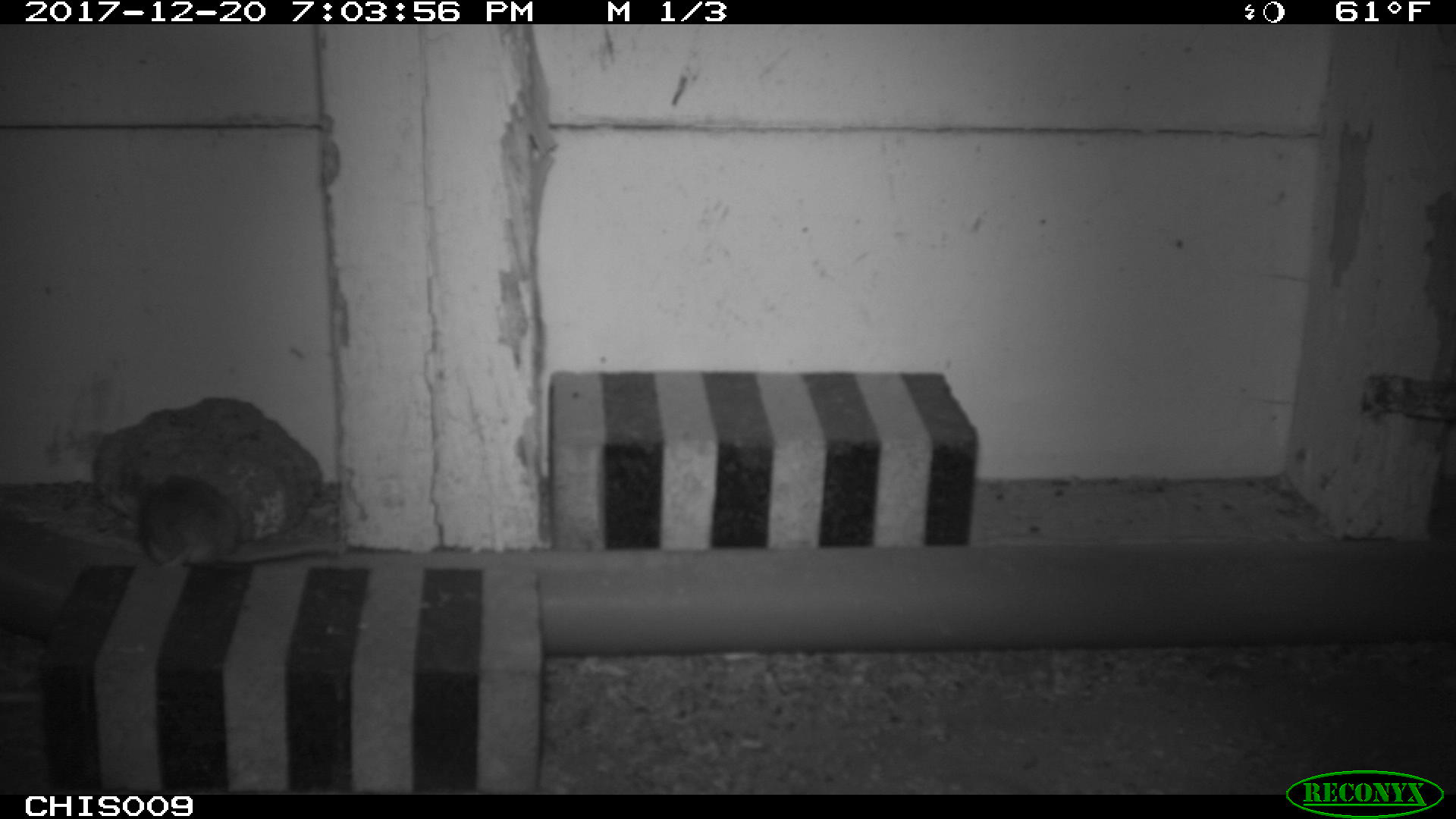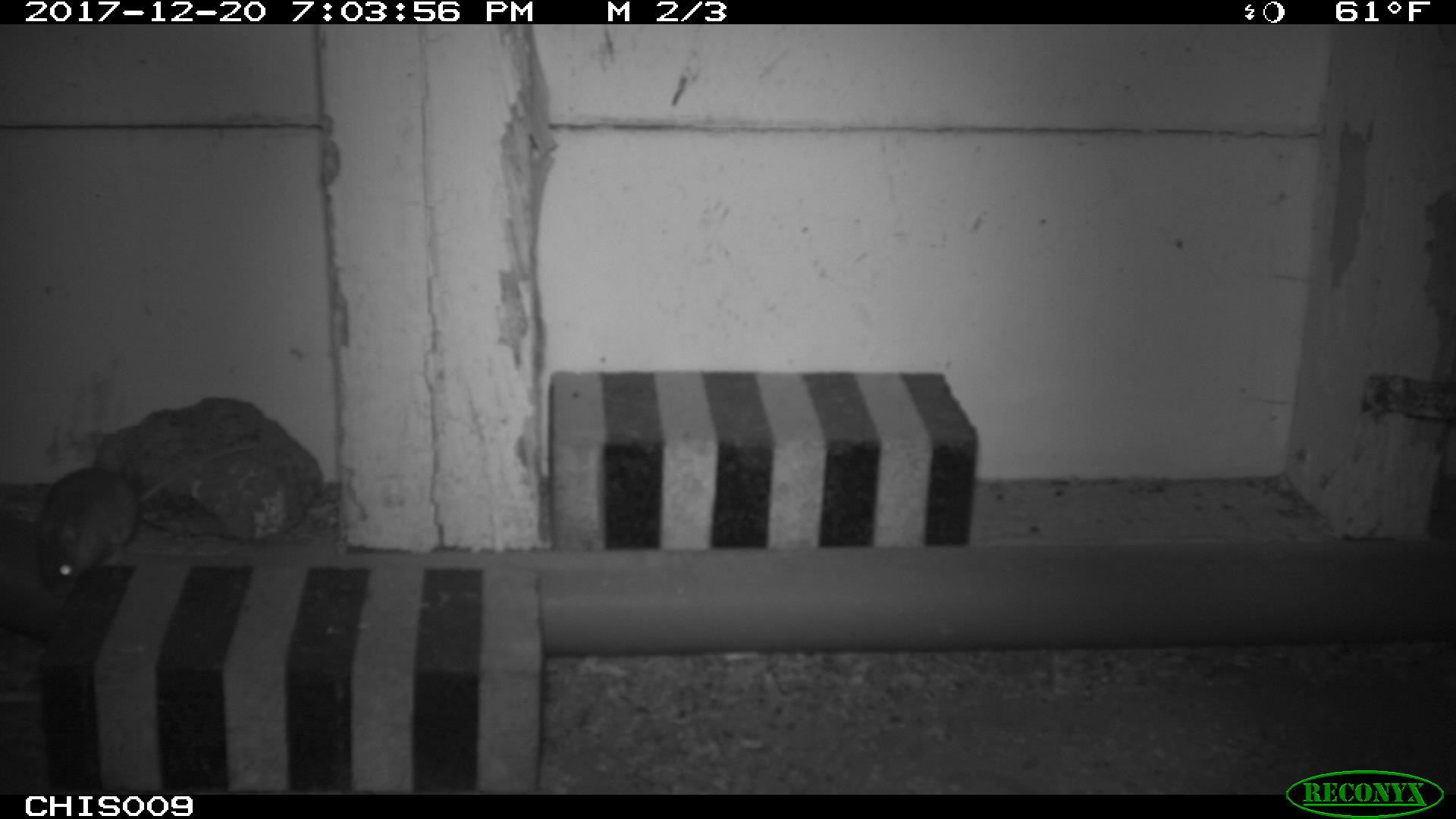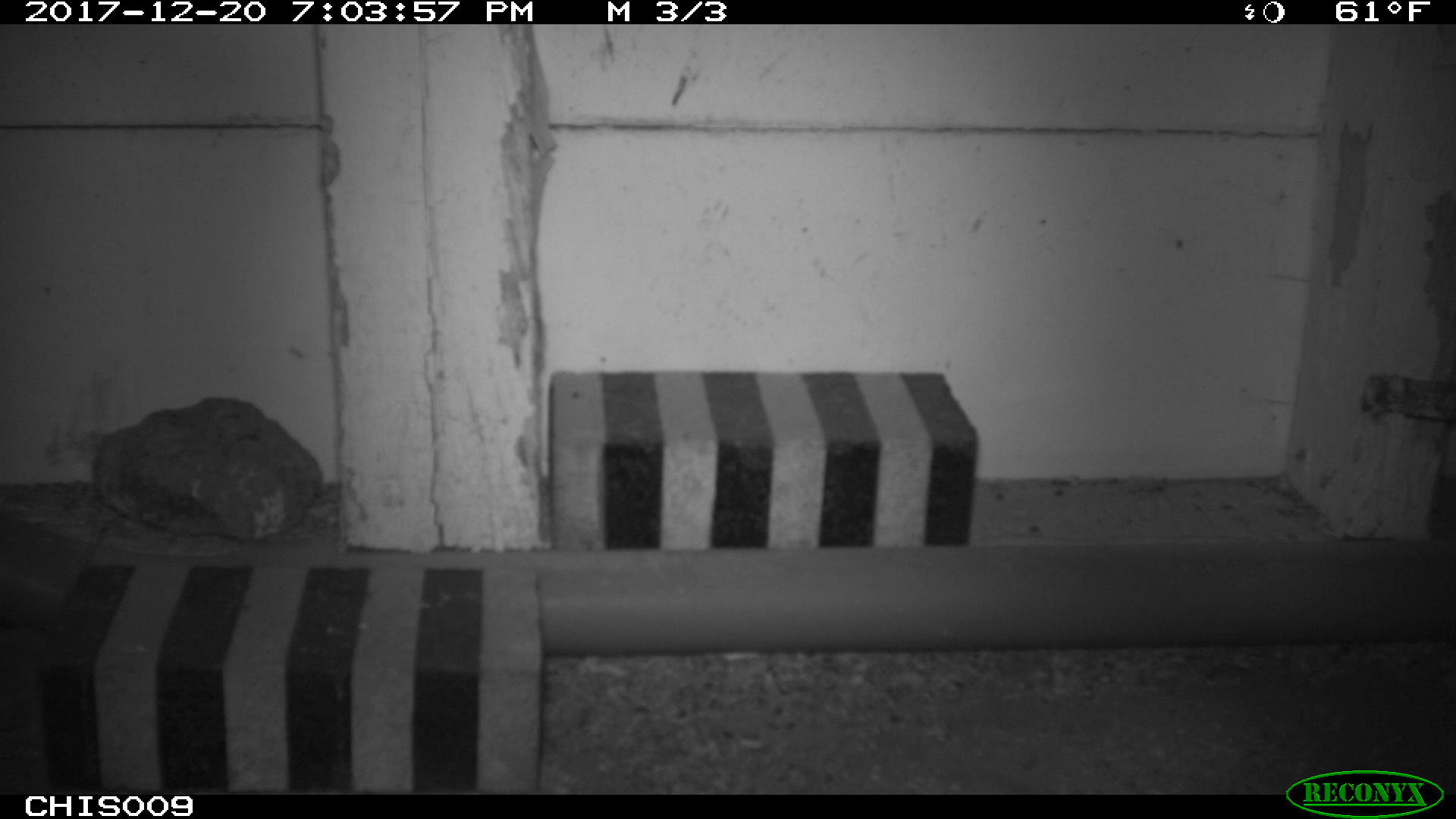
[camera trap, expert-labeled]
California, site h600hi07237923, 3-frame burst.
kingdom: Animalia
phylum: Chordata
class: Mammalia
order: Rodentia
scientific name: Rodentia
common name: rodent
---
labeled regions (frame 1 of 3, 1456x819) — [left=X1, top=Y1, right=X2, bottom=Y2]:
rodent: [left=139, top=472, right=339, bottom=570]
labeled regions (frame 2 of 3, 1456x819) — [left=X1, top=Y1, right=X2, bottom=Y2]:
rodent: [left=36, top=441, right=256, bottom=598]